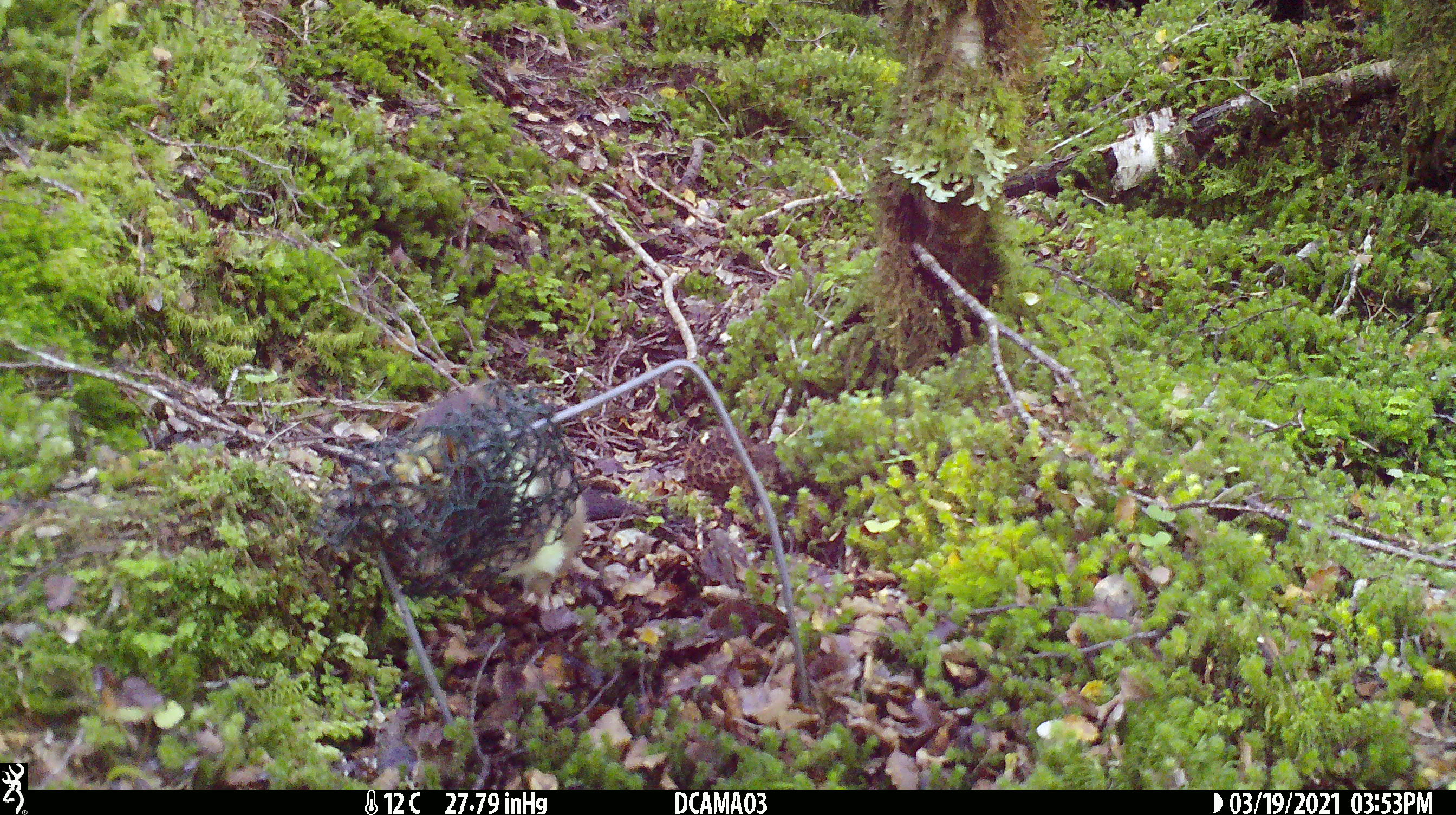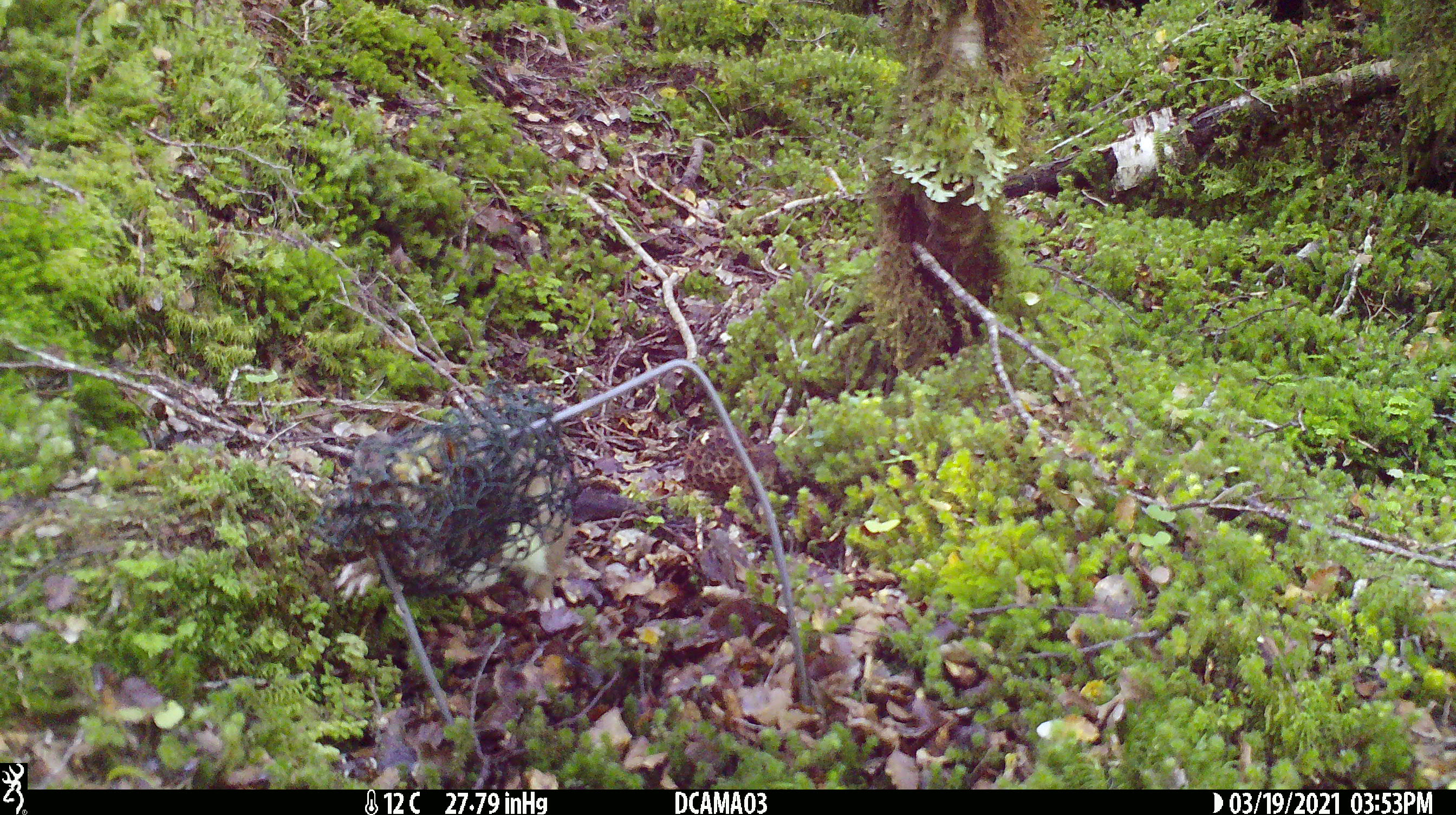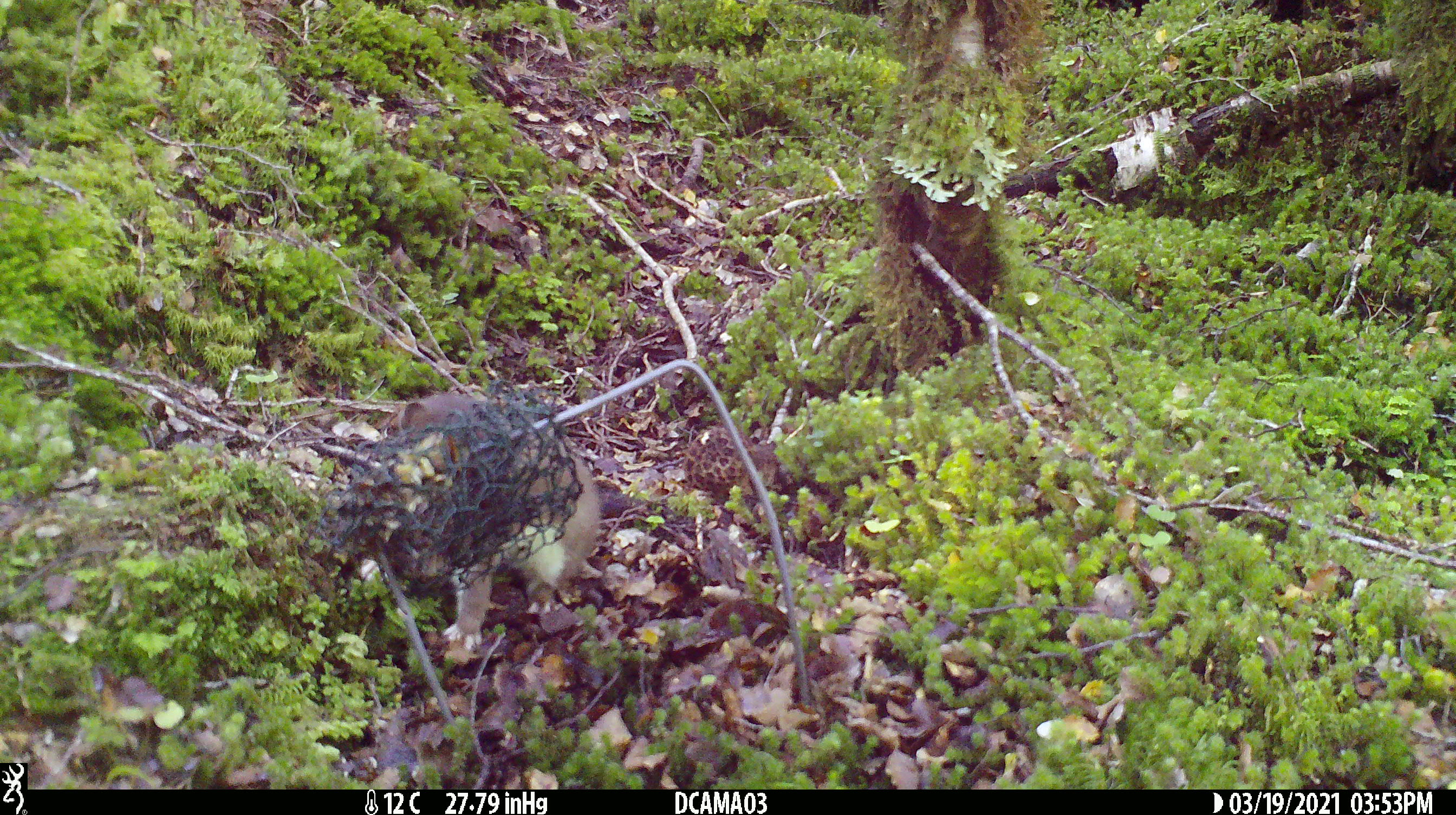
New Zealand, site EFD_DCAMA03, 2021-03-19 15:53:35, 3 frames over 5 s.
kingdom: Animalia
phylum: Chordata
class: Mammalia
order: Carnivora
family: Mustelidae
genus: Mustela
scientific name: Mustela erminea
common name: stoat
Stoat (Mustela erminea).